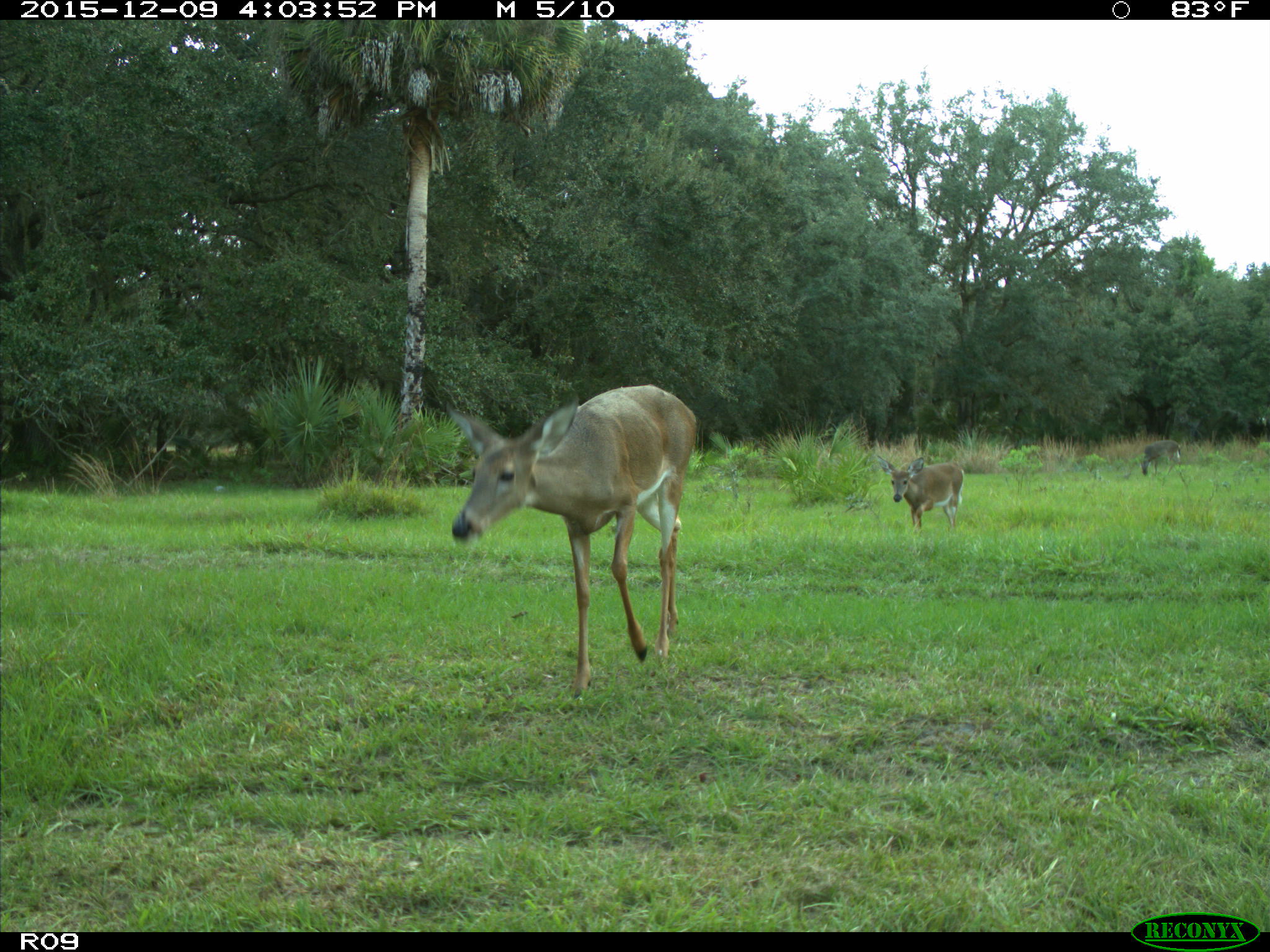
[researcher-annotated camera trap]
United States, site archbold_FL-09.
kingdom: Animalia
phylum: Chordata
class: Mammalia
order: Artiodactyla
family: Cervidae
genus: Odocoileus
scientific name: Odocoileus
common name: deer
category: unidentified deer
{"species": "unidentified deer (deer) (Odocoileus)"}